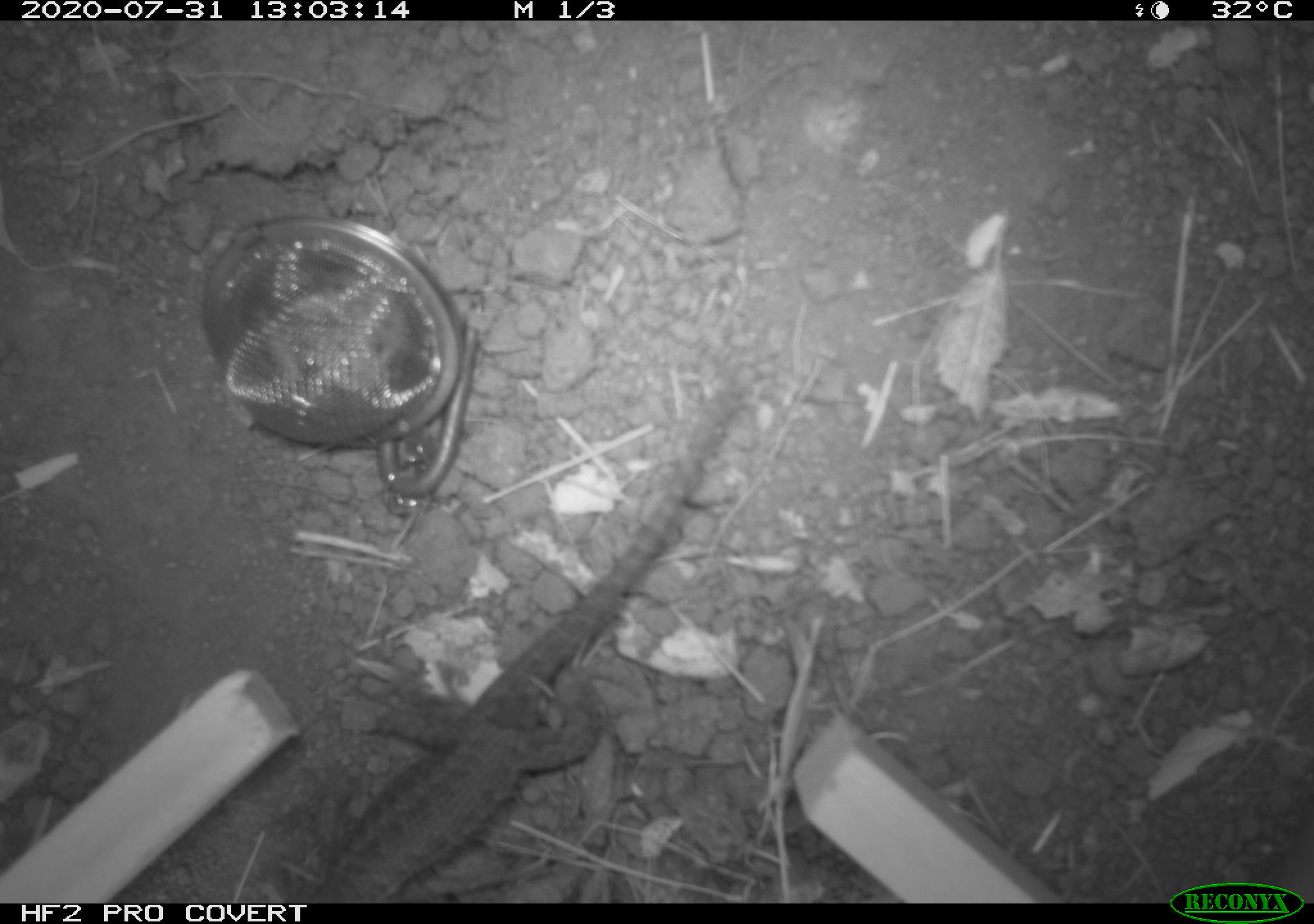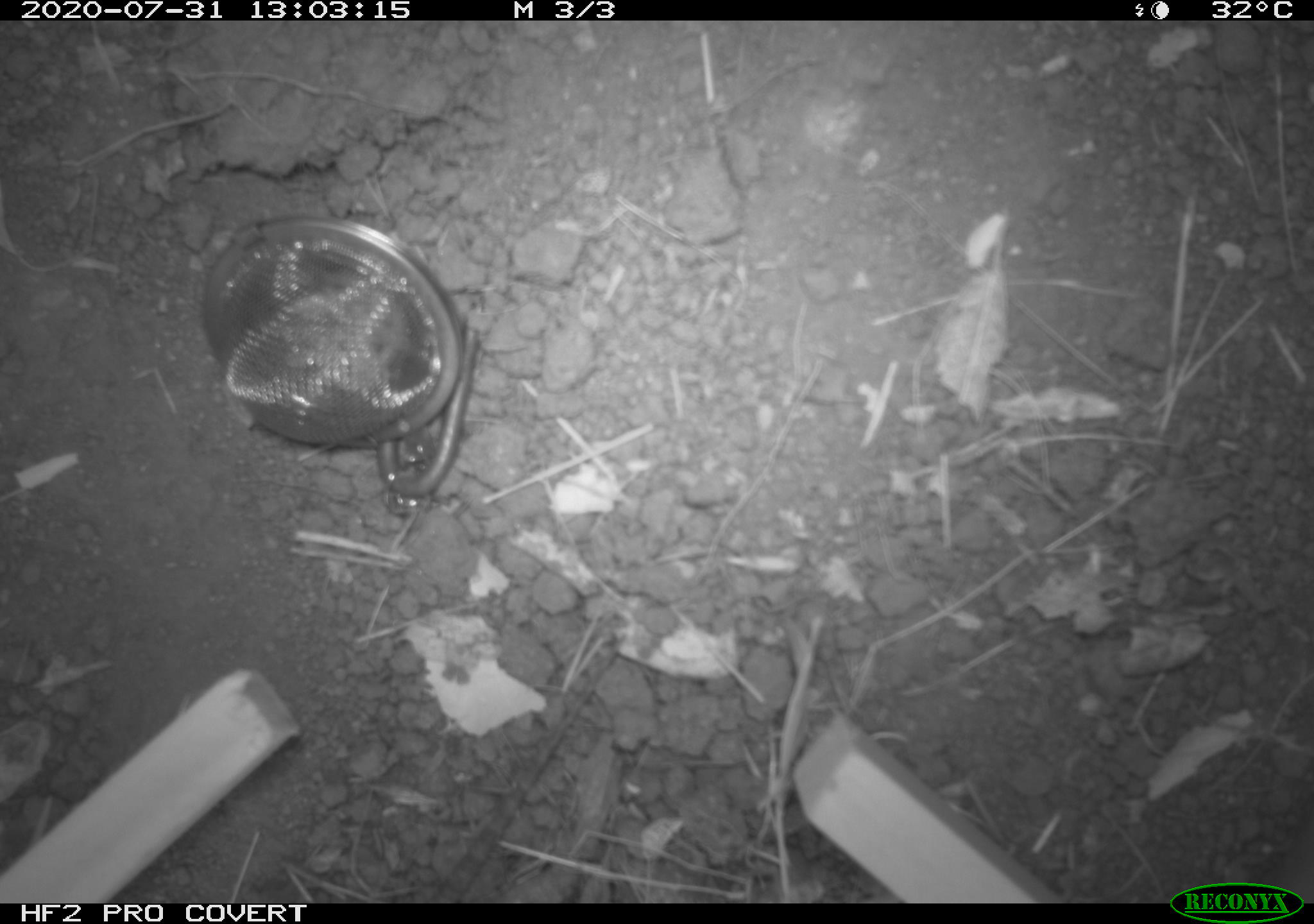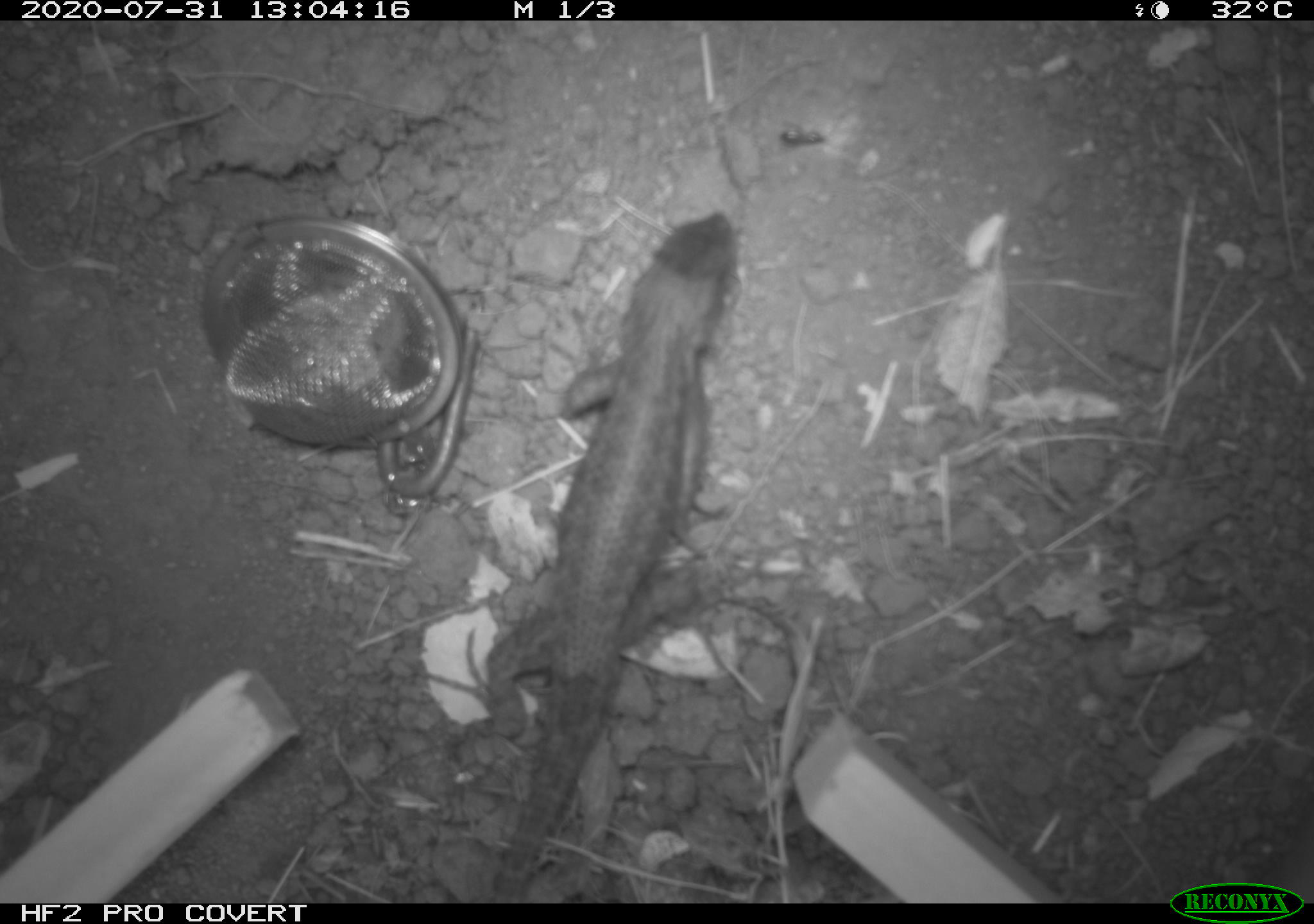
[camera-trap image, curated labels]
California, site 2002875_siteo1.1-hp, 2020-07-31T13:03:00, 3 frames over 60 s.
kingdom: Animalia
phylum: Chordata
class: Reptilia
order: Squamata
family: Phrynosomatidae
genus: Sceloporus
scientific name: Sceloporus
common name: spiny lizards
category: sceloporus species